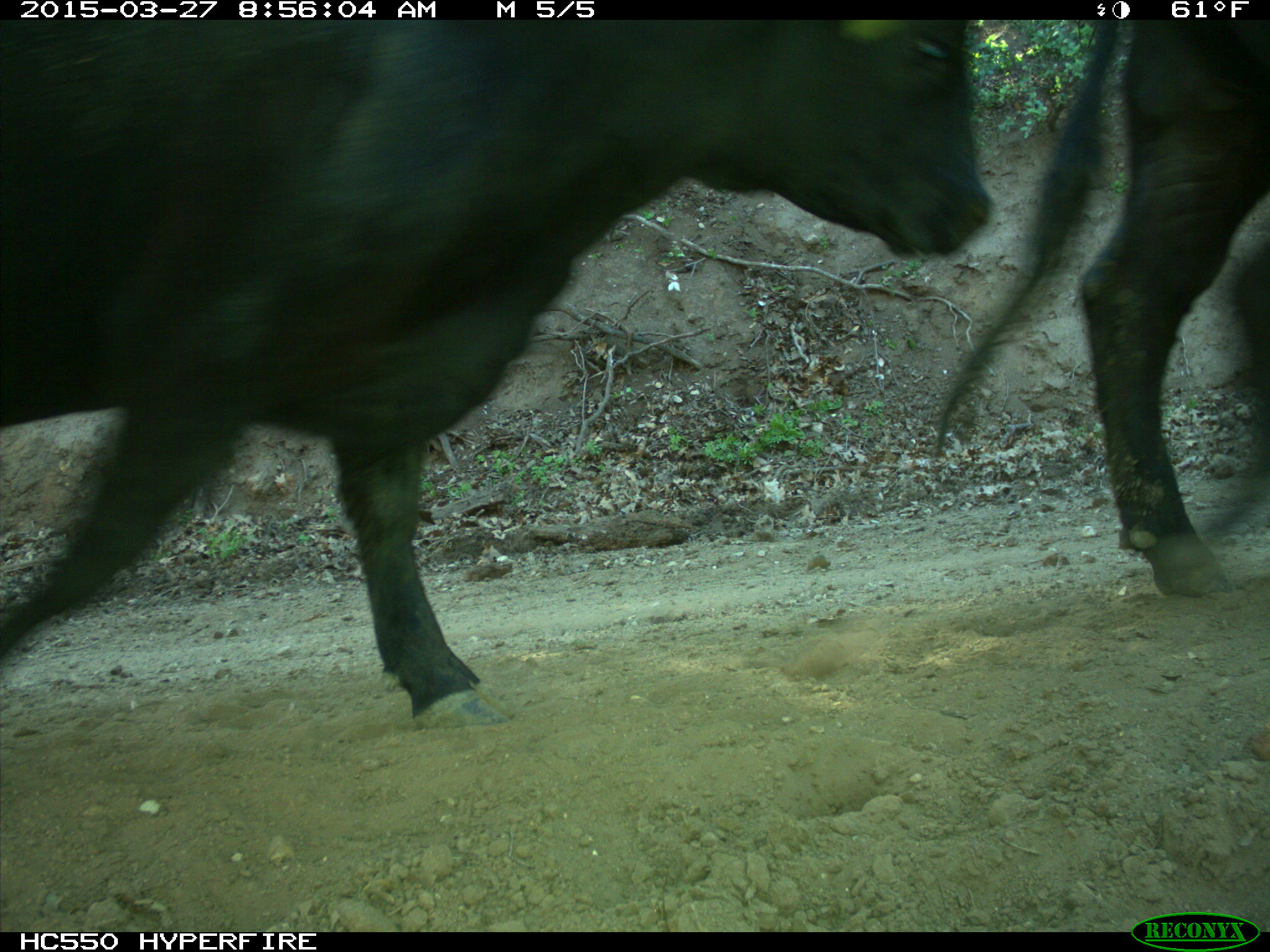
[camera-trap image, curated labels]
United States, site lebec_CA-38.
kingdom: Animalia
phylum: Chordata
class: Mammalia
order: Artiodactyla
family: Bovidae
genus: Bos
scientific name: Bos taurus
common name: domestic cow